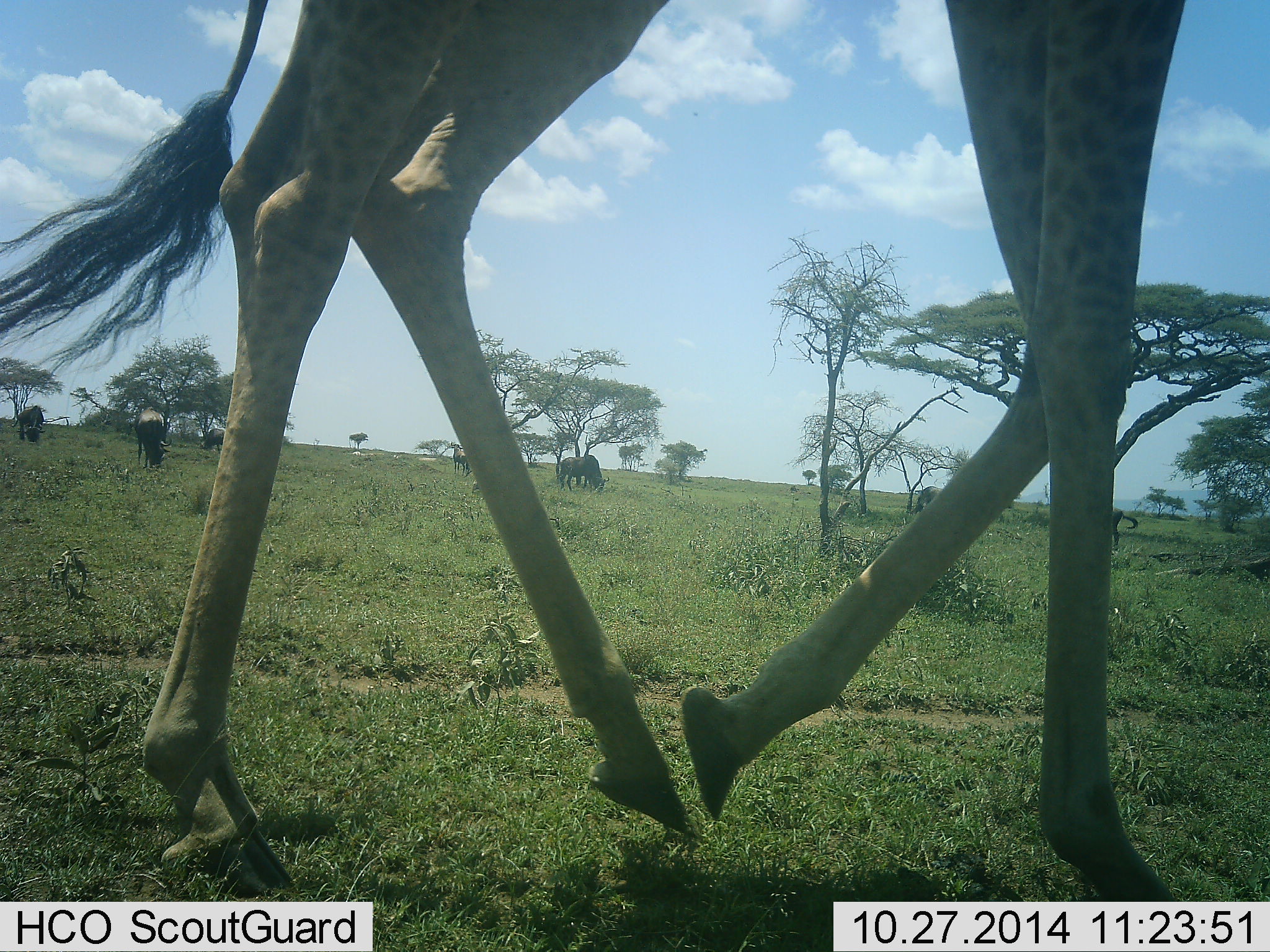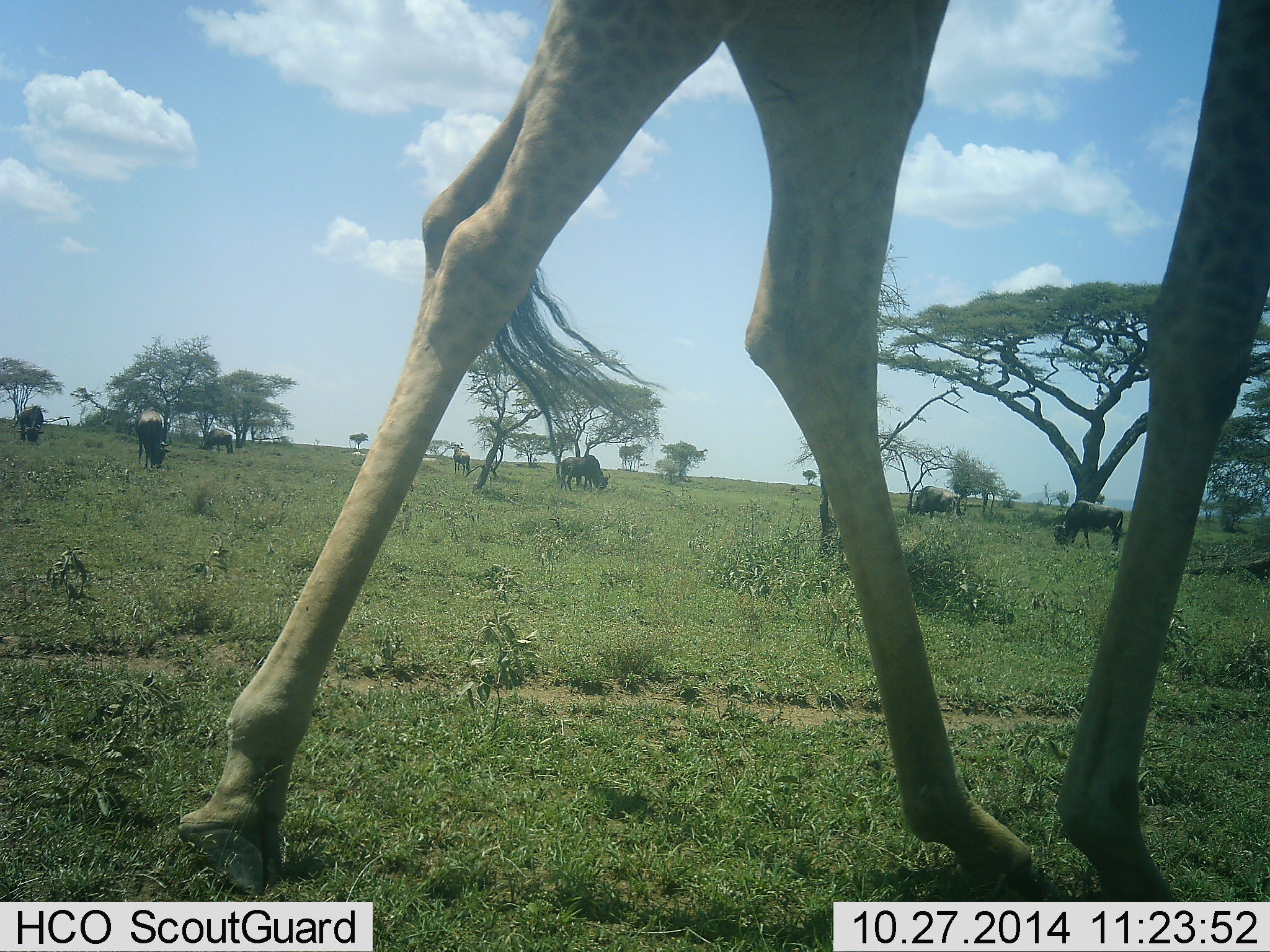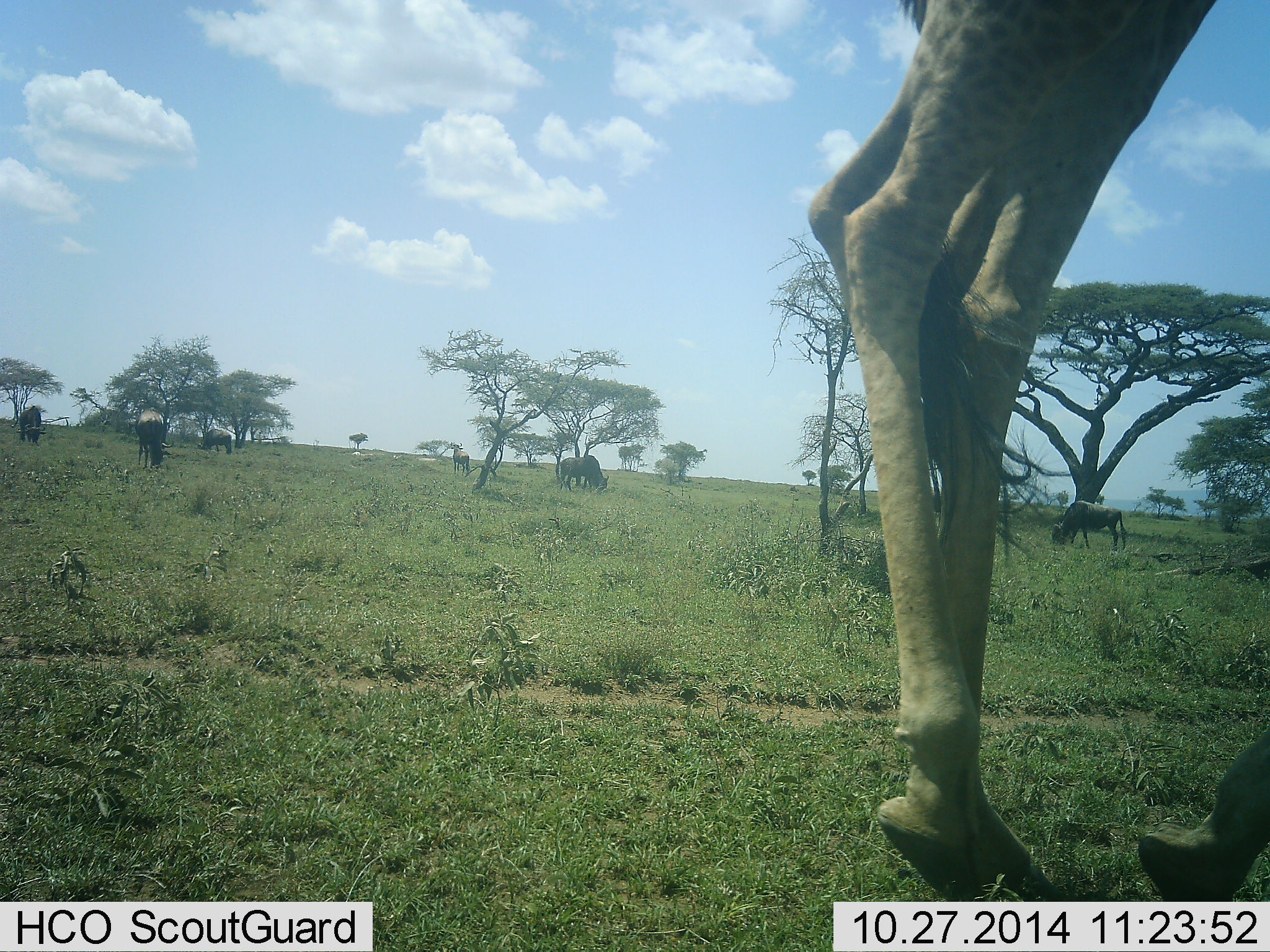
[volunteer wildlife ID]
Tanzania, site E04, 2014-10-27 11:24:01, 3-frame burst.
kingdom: Animalia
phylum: Chordata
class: Mammalia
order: Artiodactyla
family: Giraffidae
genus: Giraffa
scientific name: Giraffa camelopardalis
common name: giraffe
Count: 1.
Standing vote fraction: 0%.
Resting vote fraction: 0%.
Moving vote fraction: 100%.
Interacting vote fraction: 0%.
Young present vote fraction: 0%.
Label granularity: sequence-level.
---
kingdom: Animalia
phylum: Chordata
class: Mammalia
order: Artiodactyla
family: Bovidae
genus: Connochaetes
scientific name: Connochaetes taurinus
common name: blue wildebeest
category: wildebeest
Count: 7.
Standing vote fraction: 50%.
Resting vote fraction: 0%.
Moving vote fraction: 0%.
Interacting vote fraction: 0%.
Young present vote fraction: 0%.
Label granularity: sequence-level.